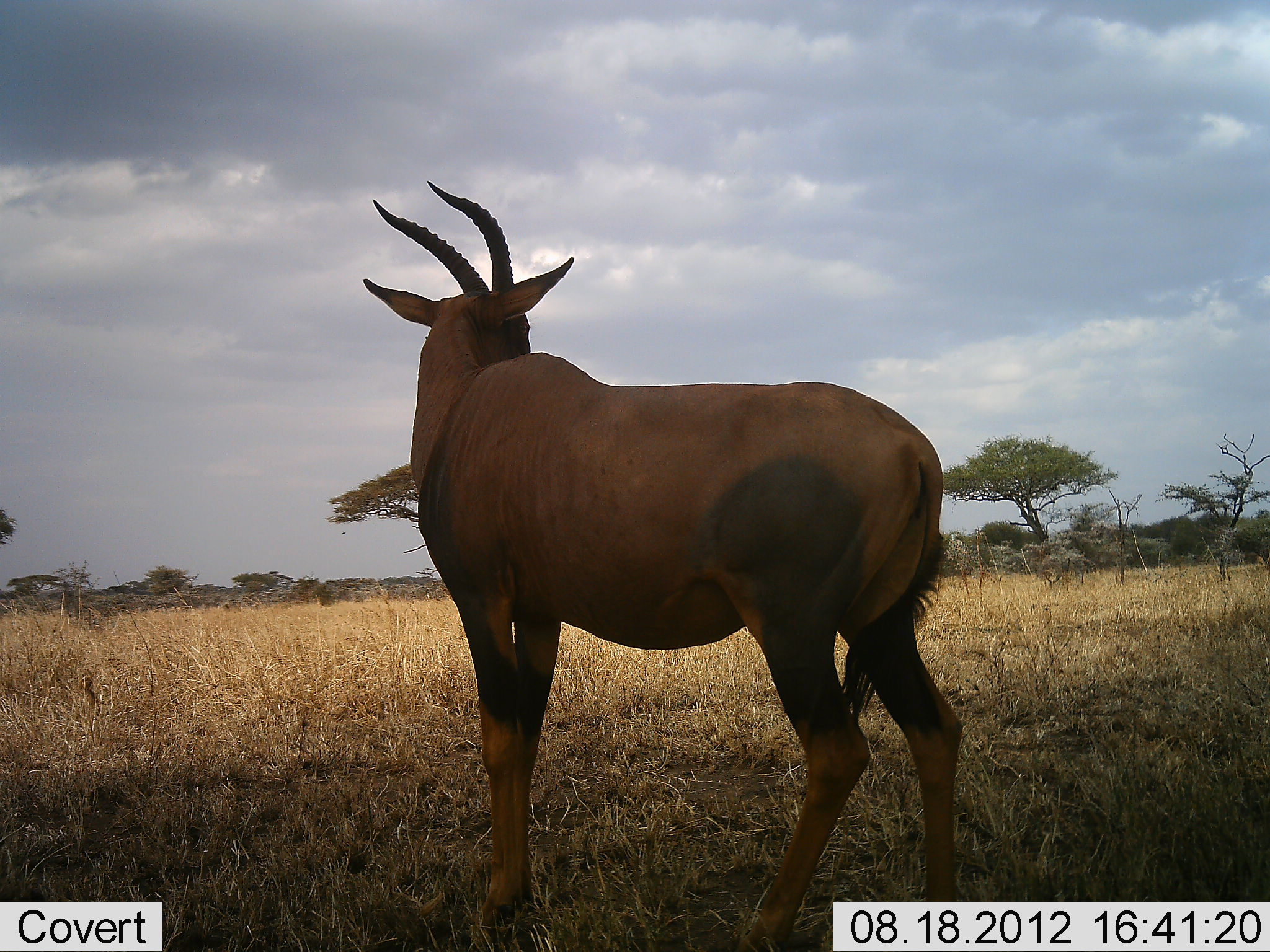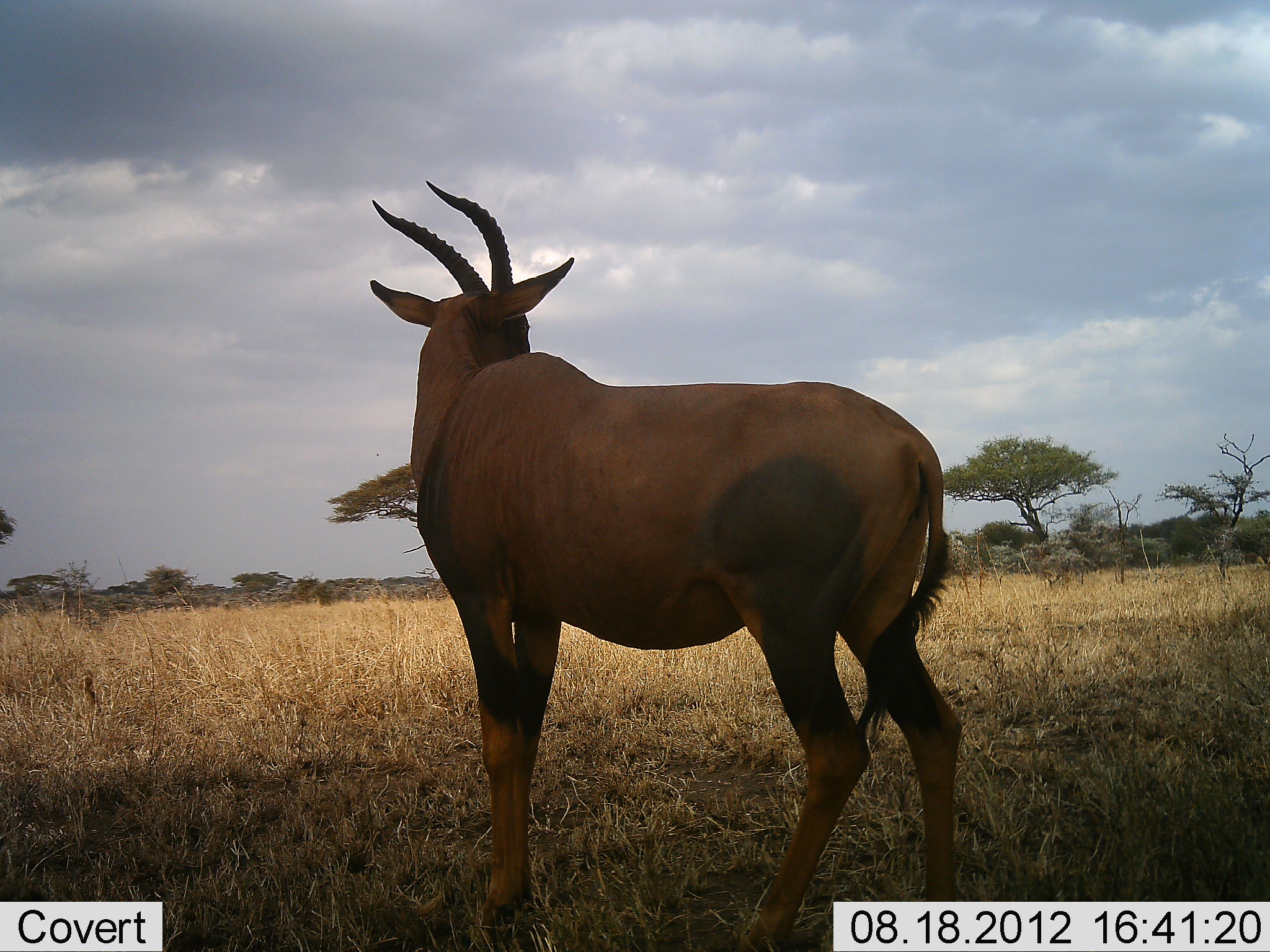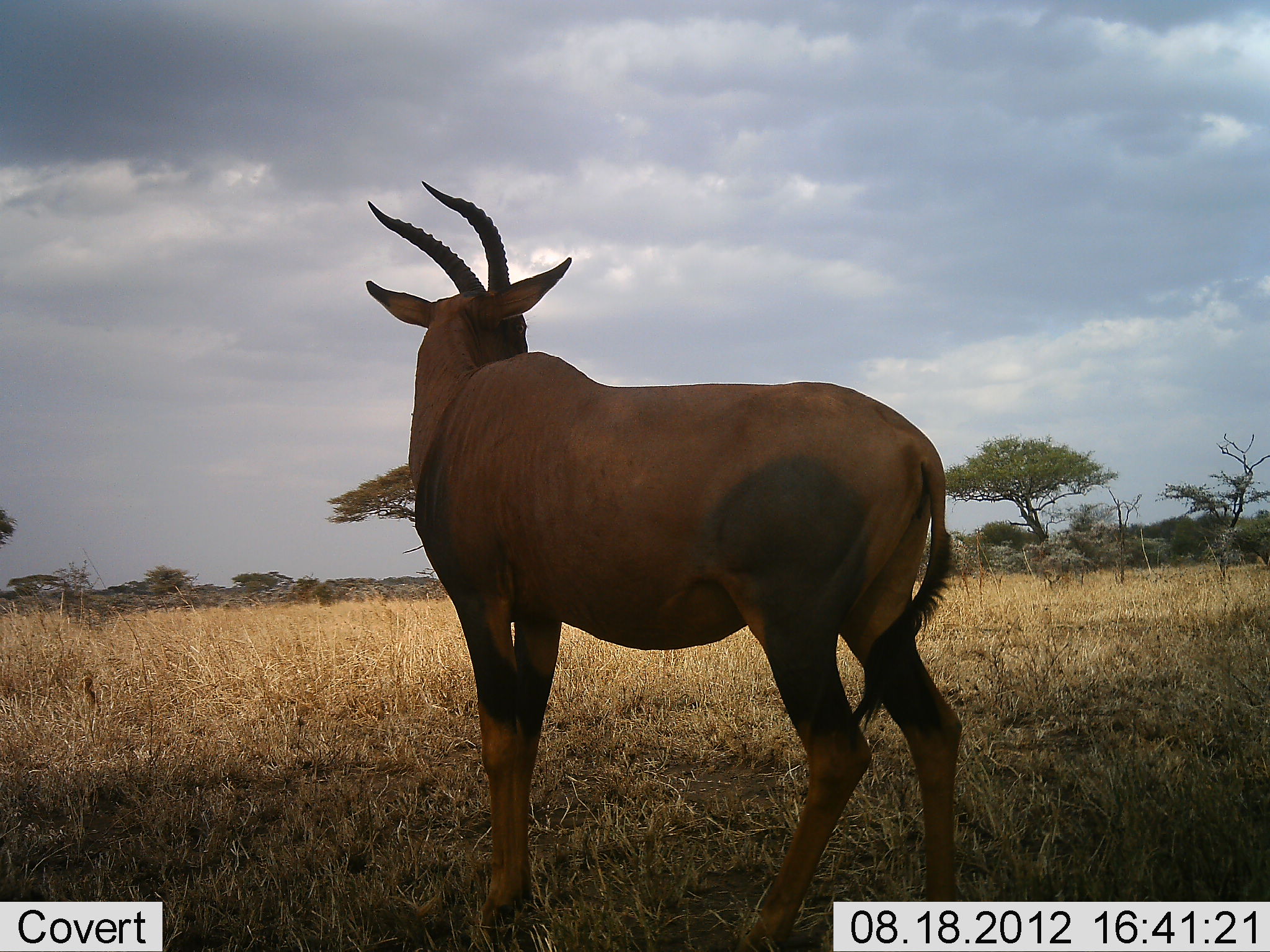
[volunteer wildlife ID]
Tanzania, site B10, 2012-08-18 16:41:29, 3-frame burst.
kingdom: Animalia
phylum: Chordata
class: Mammalia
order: Artiodactyla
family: Bovidae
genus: Damaliscus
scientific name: Damaliscus lunatus jimela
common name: topi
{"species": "topi (Damaliscus lunatus jimela)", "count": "1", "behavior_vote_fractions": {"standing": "100%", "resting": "0%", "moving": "0%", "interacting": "0%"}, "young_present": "0%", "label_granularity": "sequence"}